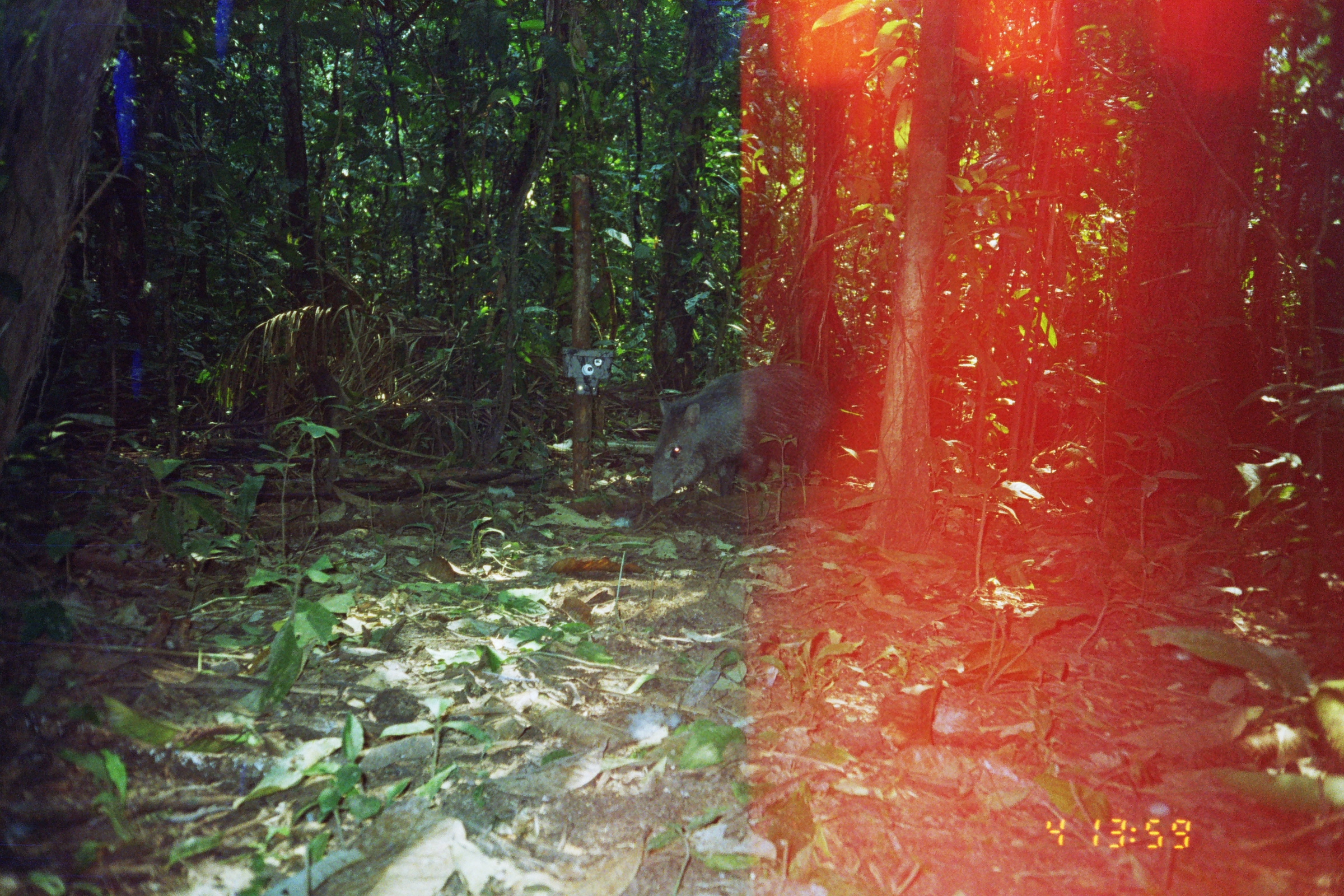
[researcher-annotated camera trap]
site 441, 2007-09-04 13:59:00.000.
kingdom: Animalia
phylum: Chordata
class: Mammalia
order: Artiodactyla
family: Tayassuidae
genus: Tayassu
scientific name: Tayassu pecari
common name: white-lipped peccary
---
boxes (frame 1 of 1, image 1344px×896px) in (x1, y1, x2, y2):
tayassu pecari: (645, 367, 836, 509)